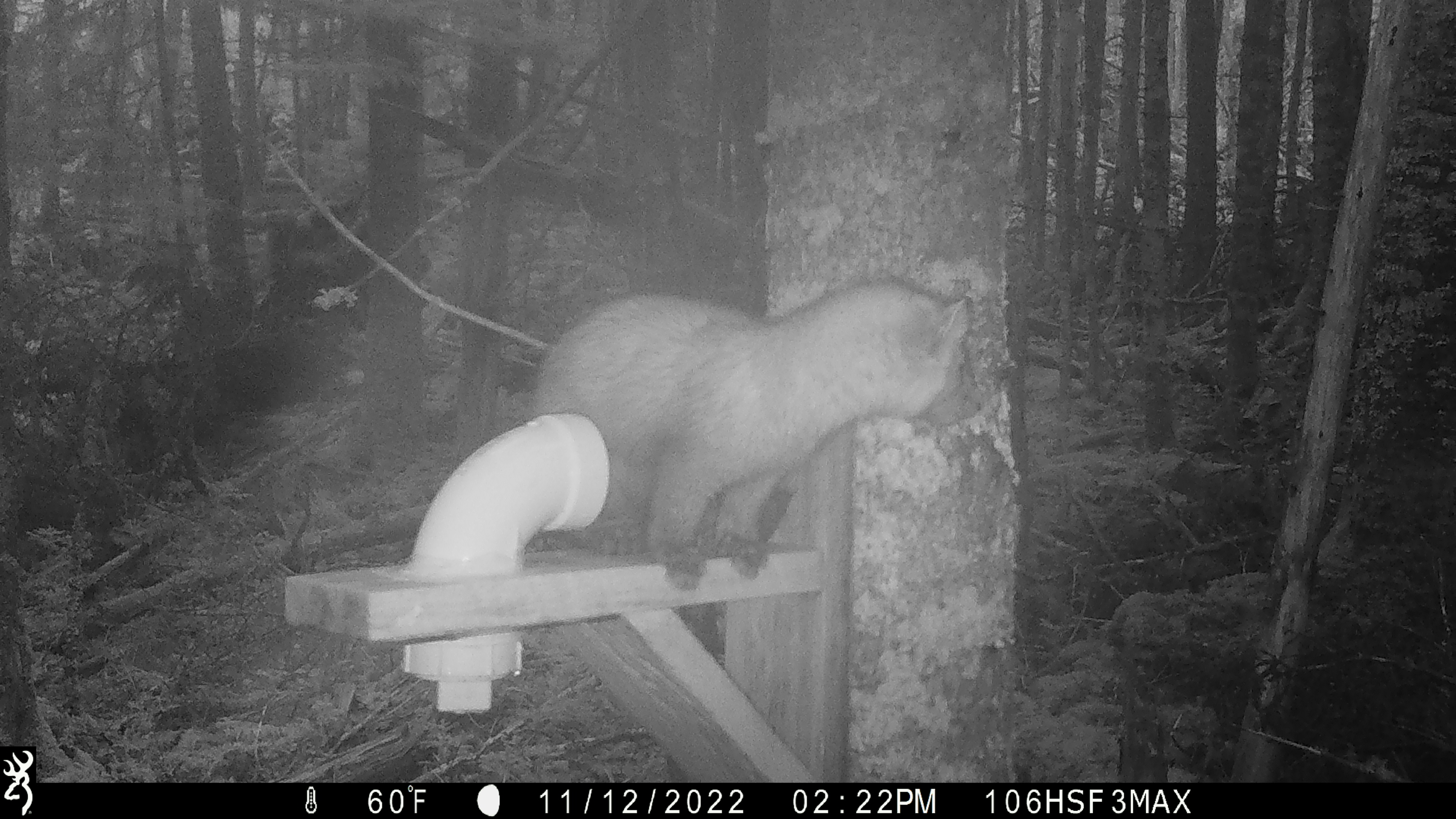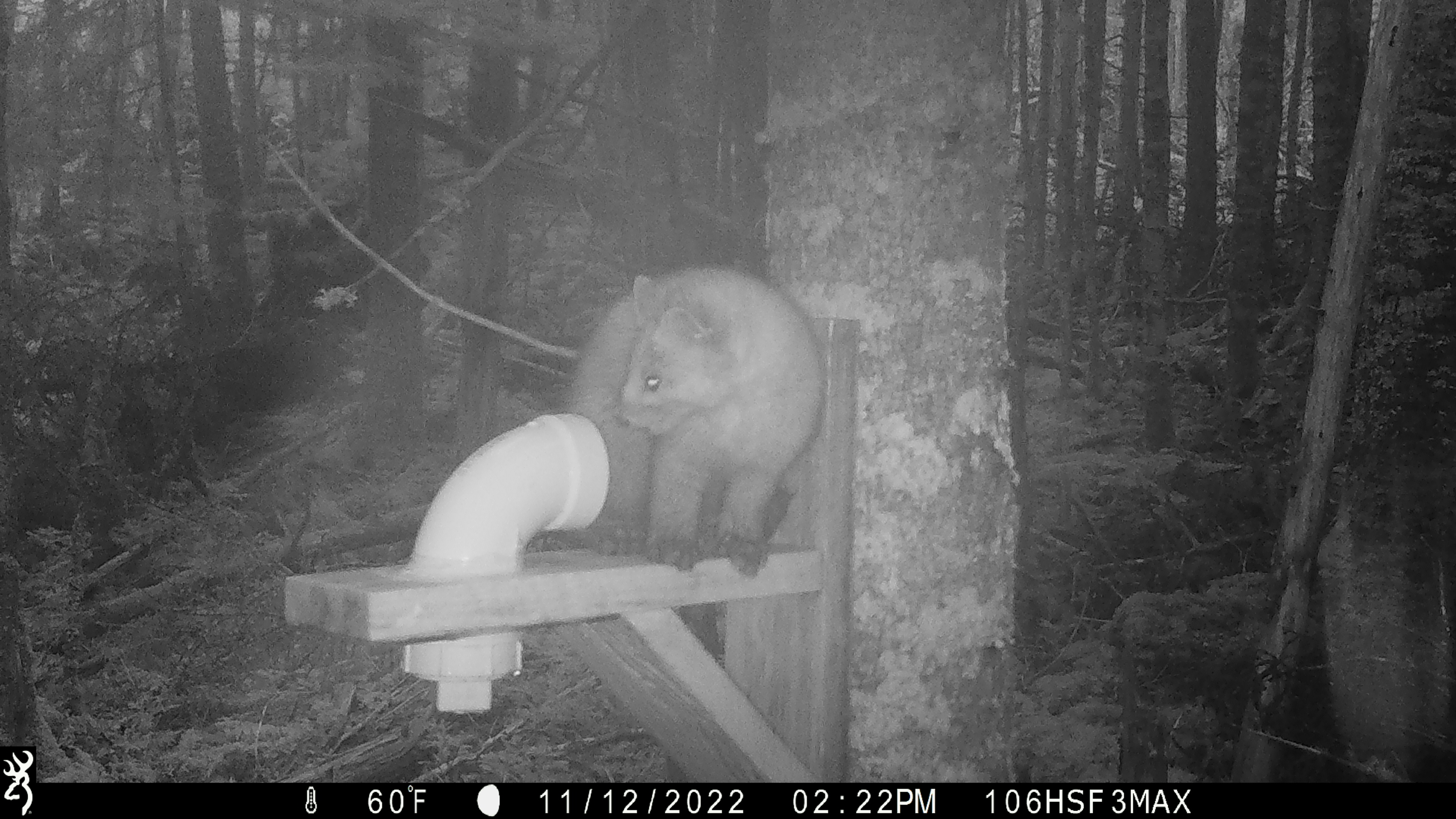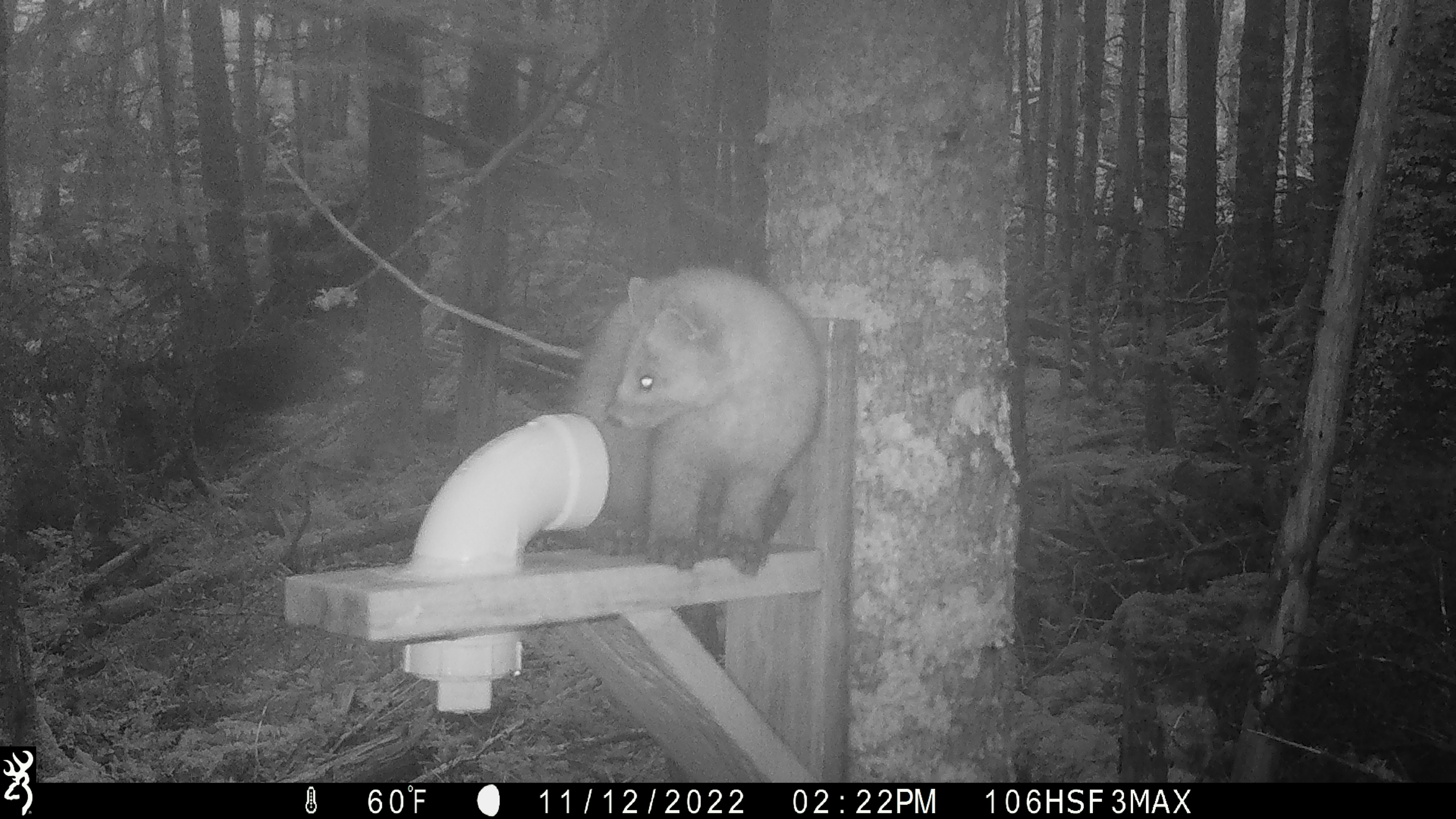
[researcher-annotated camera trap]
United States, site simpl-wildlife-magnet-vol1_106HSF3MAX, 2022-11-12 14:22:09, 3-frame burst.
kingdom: Animalia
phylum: Chordata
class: Mammalia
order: Carnivora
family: Mustelidae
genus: Martes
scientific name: Martes americana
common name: american marten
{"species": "american marten (Martes americana)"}